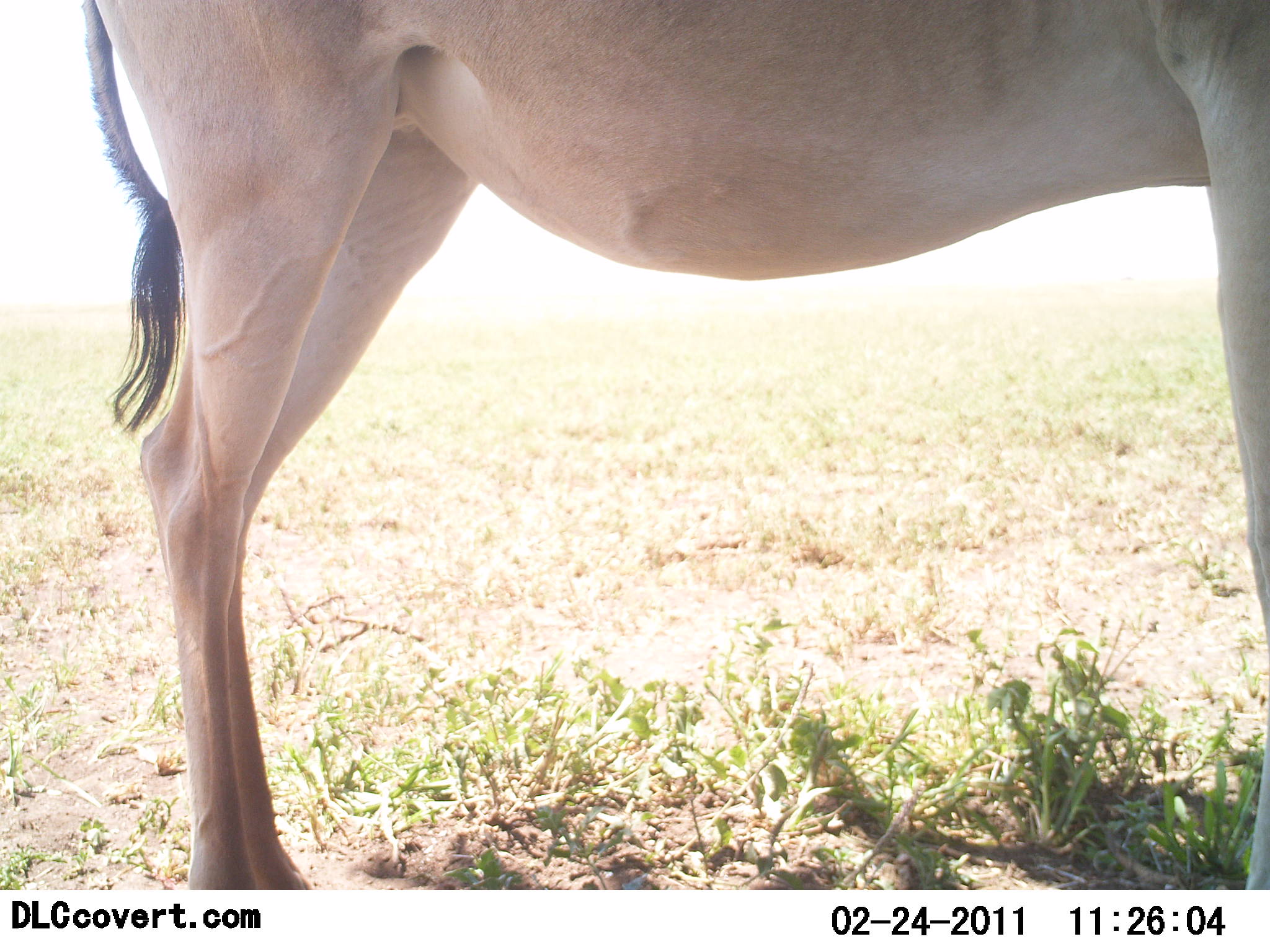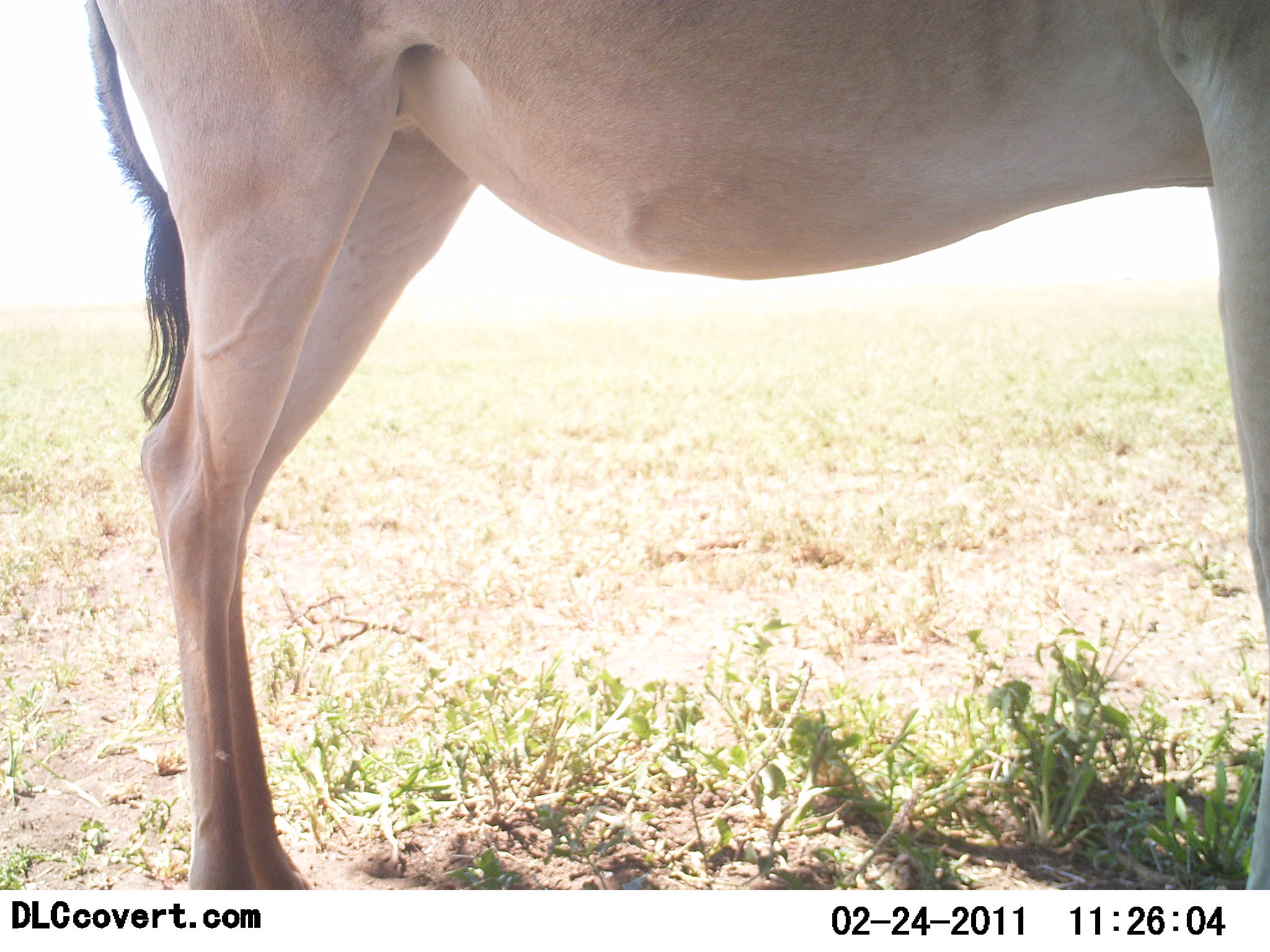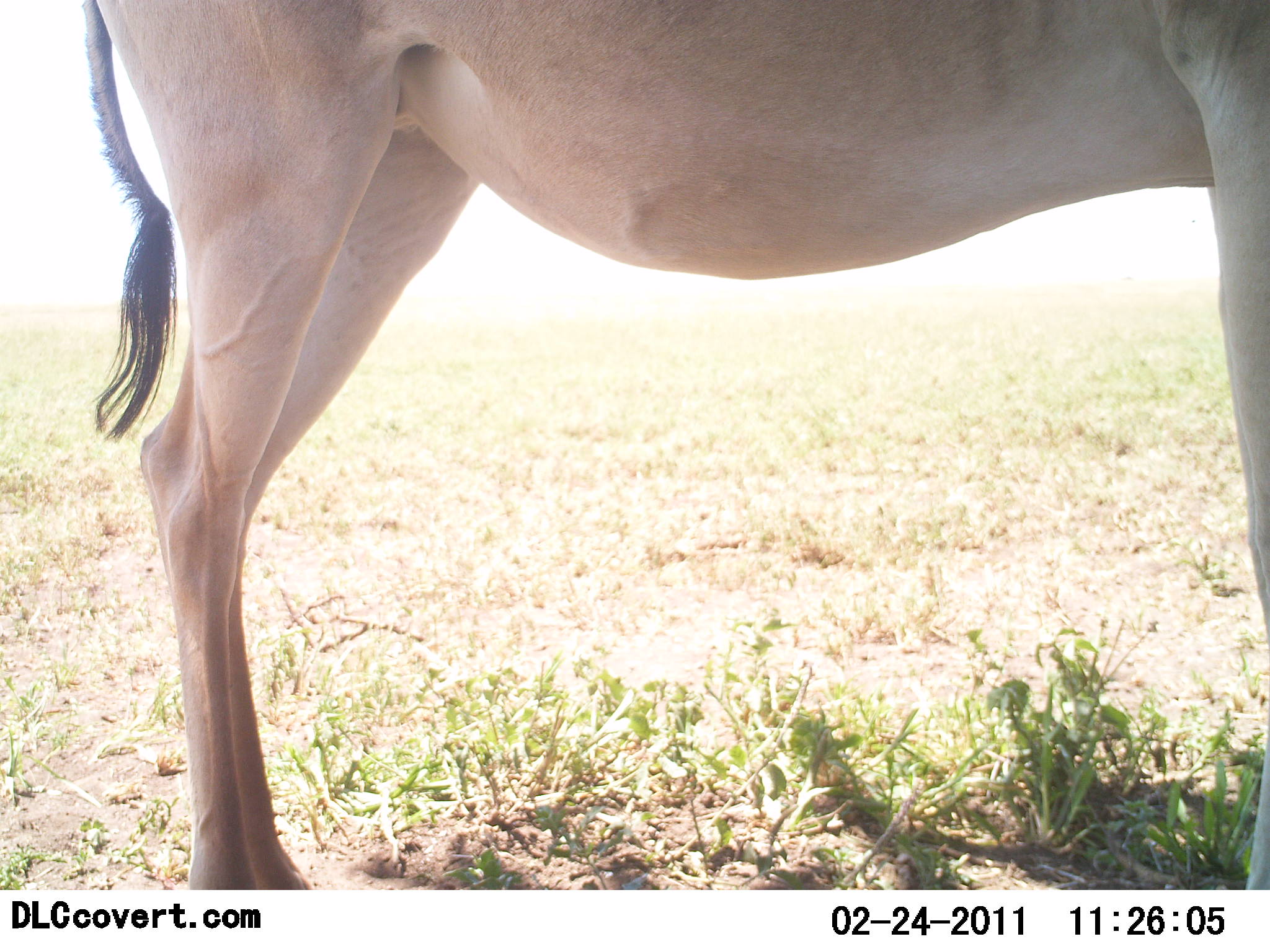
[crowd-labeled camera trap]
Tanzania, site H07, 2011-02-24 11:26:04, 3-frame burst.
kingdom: Animalia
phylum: Chordata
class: Mammalia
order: Artiodactyla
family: Bovidae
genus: Alcelaphus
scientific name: Alcelaphus buselaphus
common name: hartebeest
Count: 1.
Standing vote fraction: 100%.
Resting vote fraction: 0%.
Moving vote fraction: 0%.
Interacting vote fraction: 0%.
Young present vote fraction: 0%.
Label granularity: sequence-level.